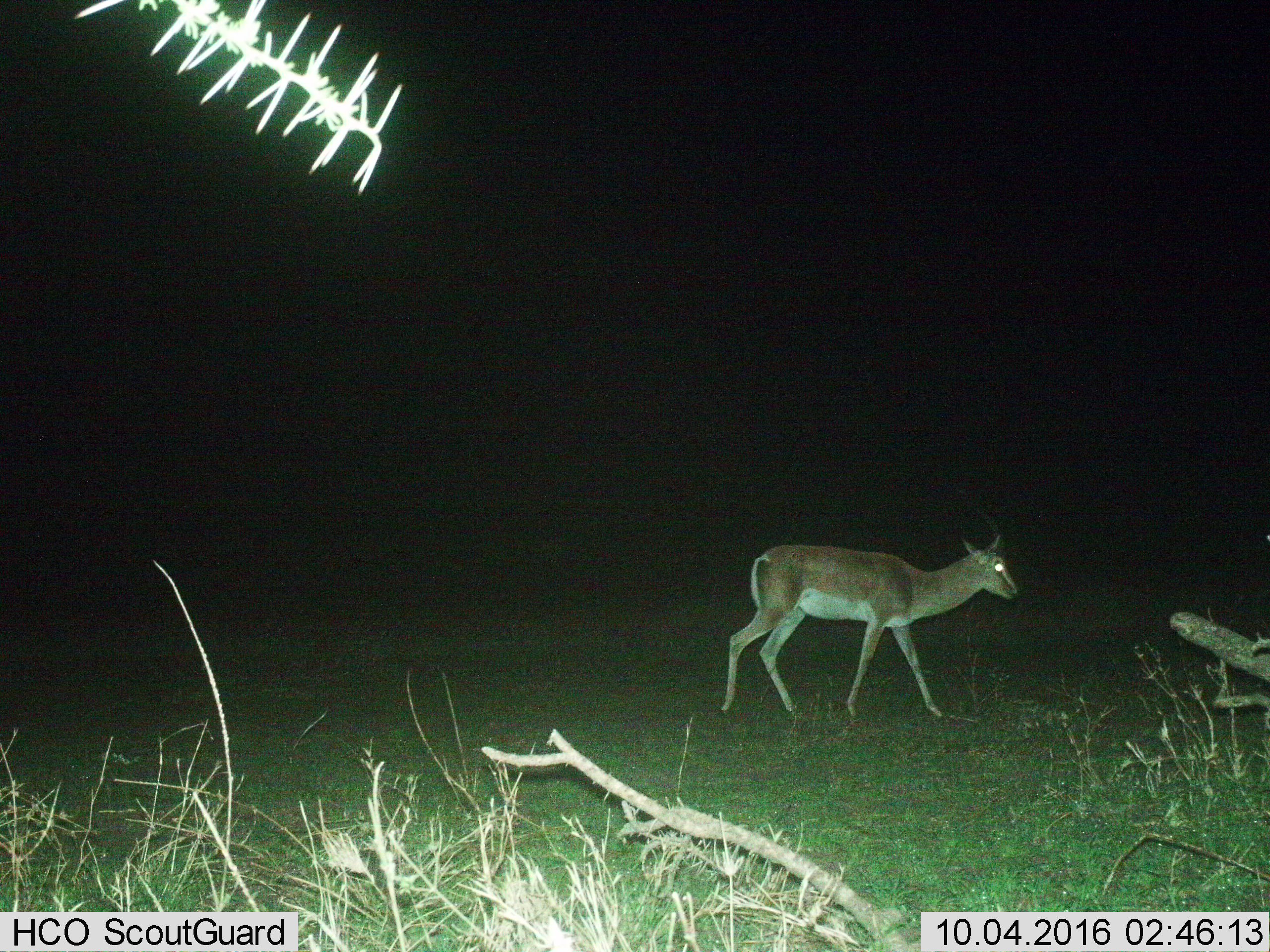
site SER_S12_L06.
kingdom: Animalia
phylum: Chordata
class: Mammalia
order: Artiodactyla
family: Bovidae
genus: Nanger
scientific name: Nanger granti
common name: grant's gazelle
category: gazellegrants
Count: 1.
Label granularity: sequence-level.